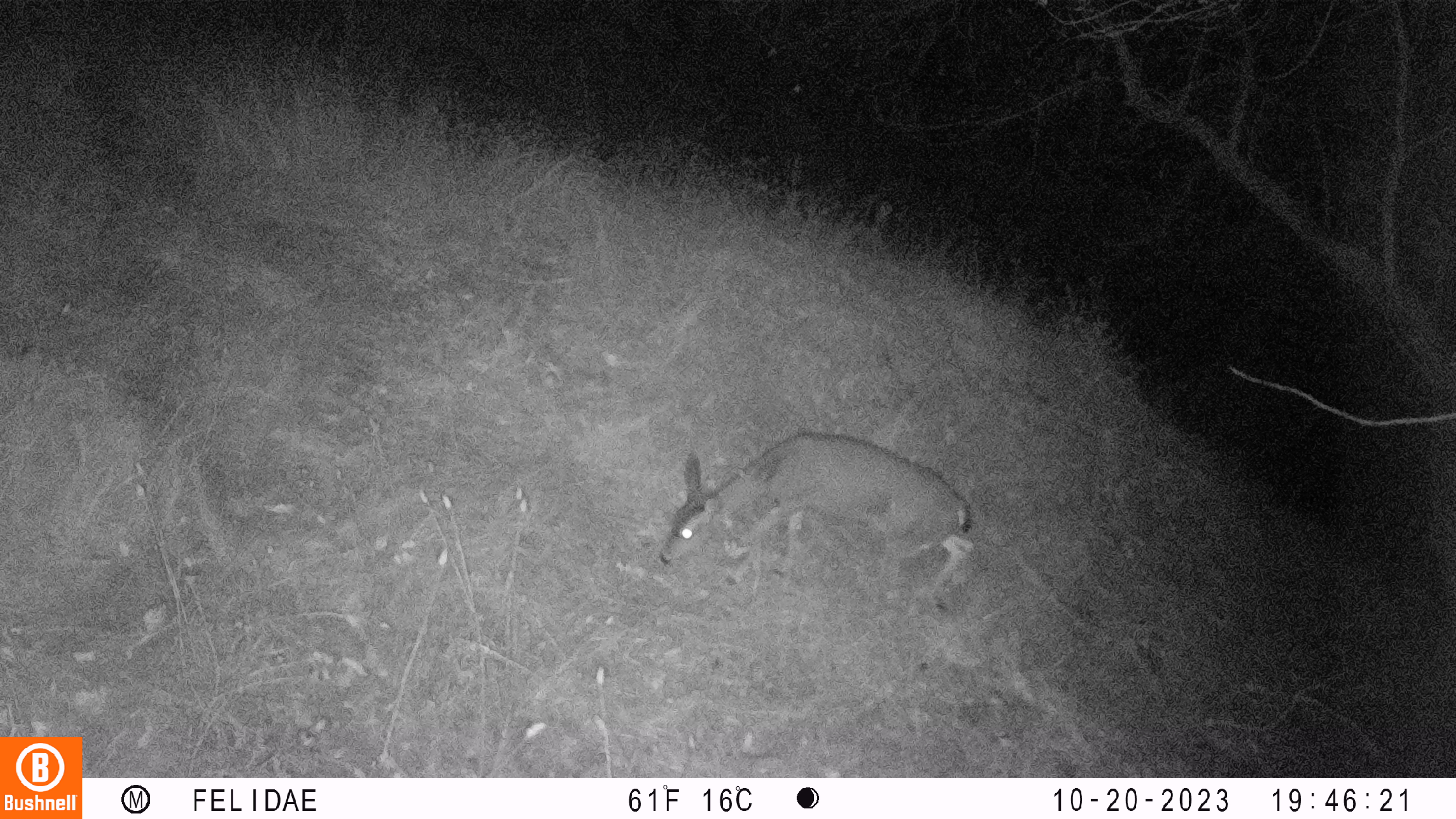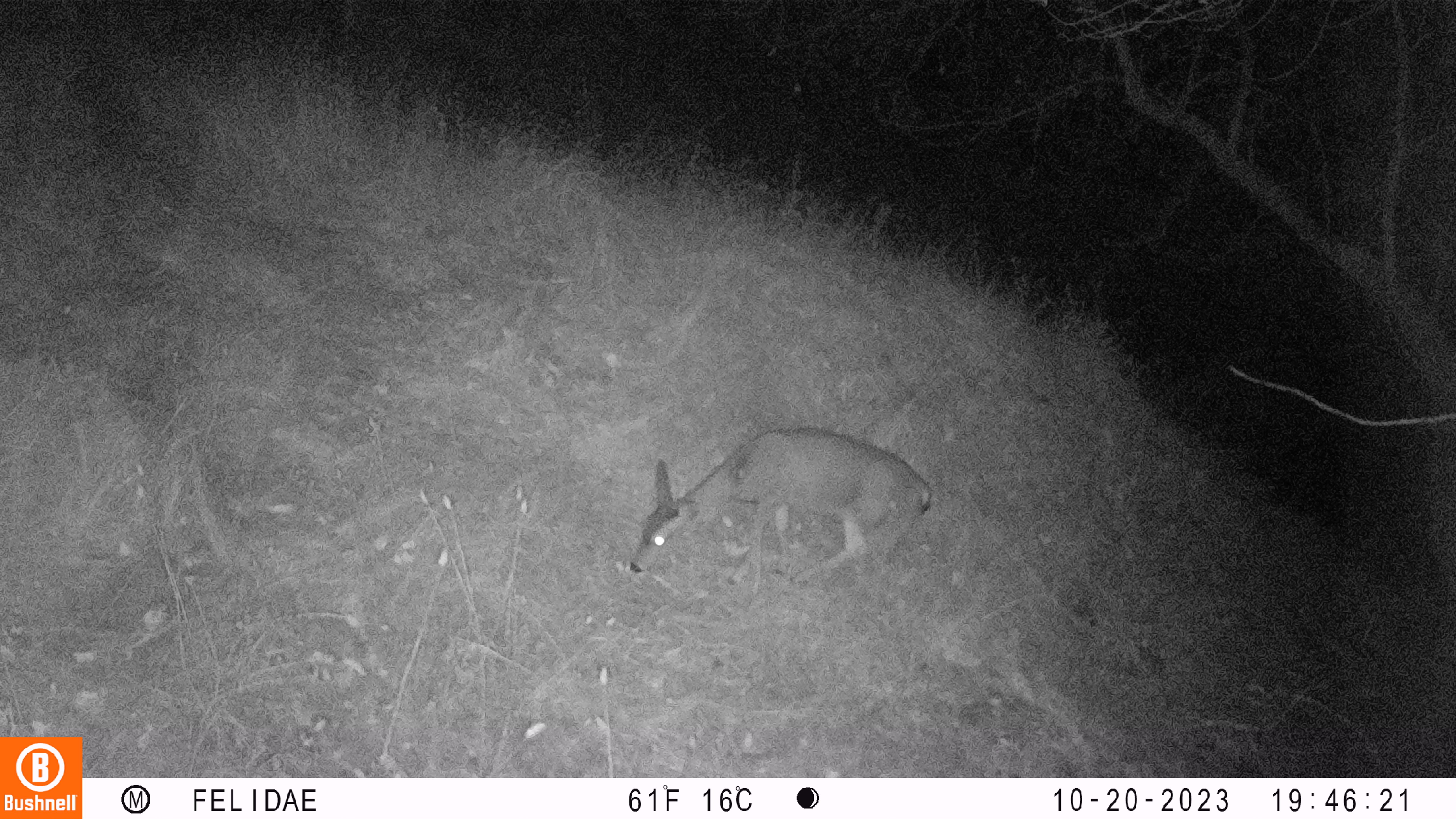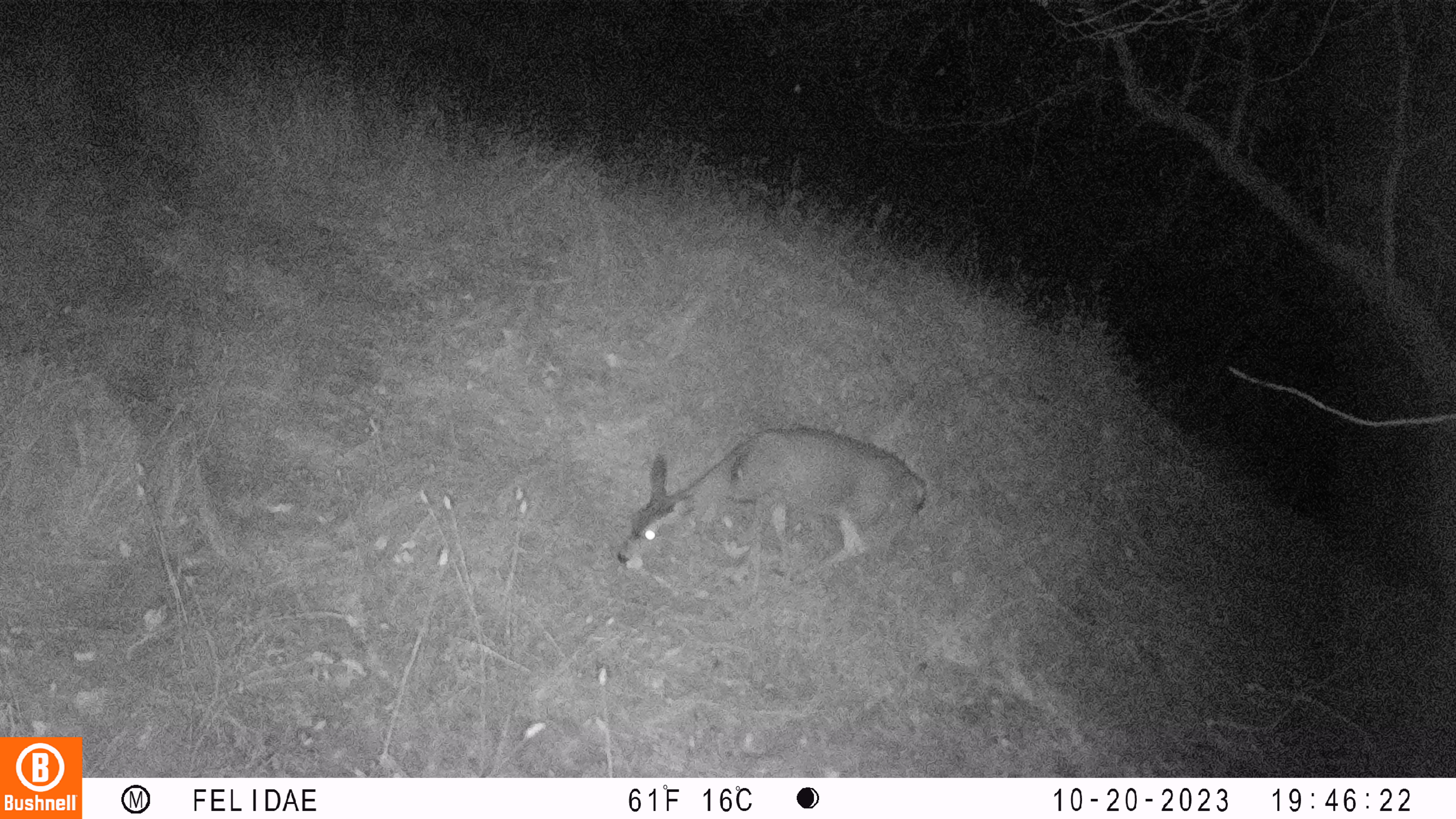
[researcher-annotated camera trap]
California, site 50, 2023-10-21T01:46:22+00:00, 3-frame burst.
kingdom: Animalia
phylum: Chordata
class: Mammalia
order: Artiodactyla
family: Cervidae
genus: Odocoileus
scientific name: Odocoileus hemionus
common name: mule deer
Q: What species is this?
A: Mule deer (Odocoileus hemionus).